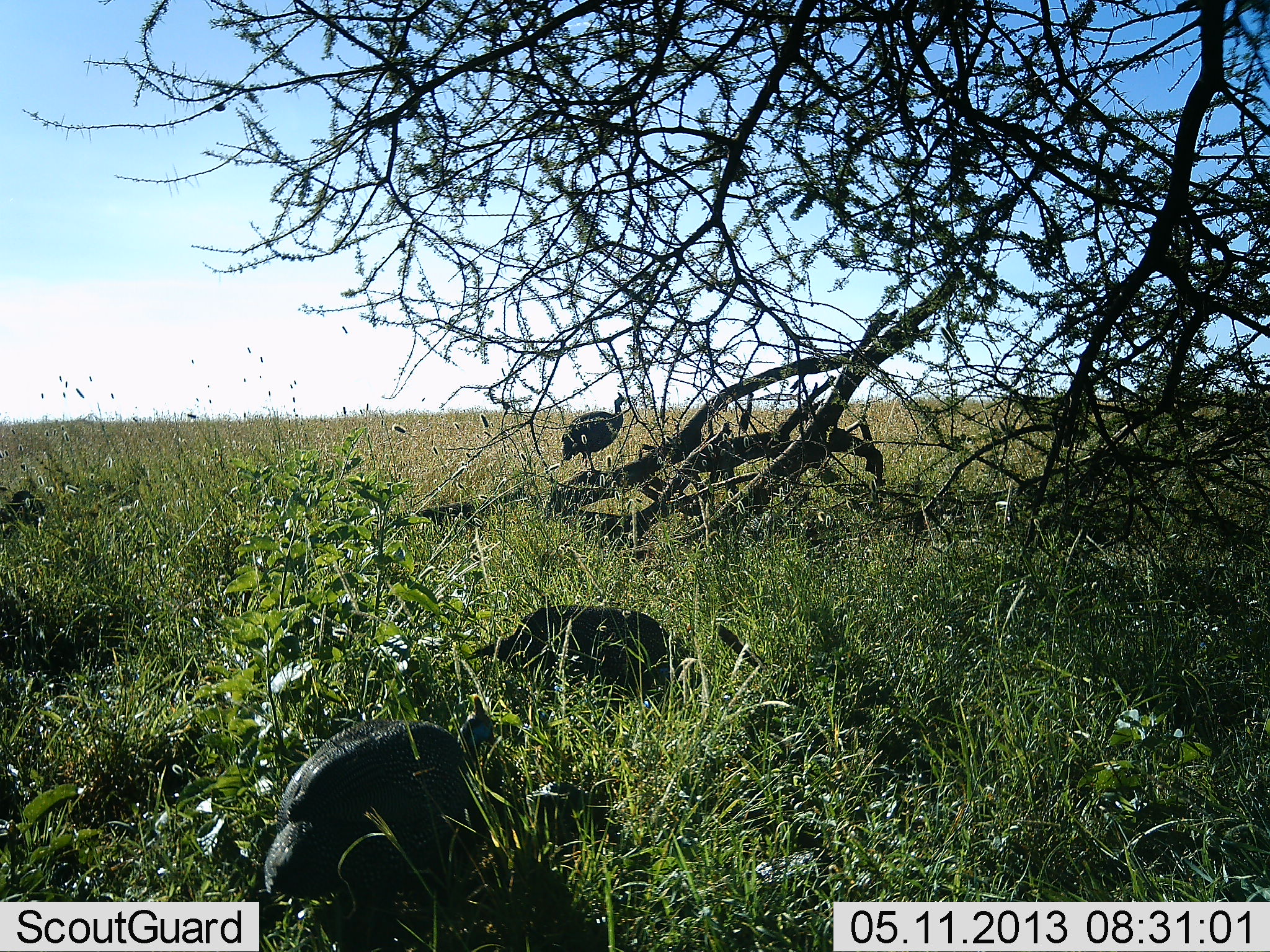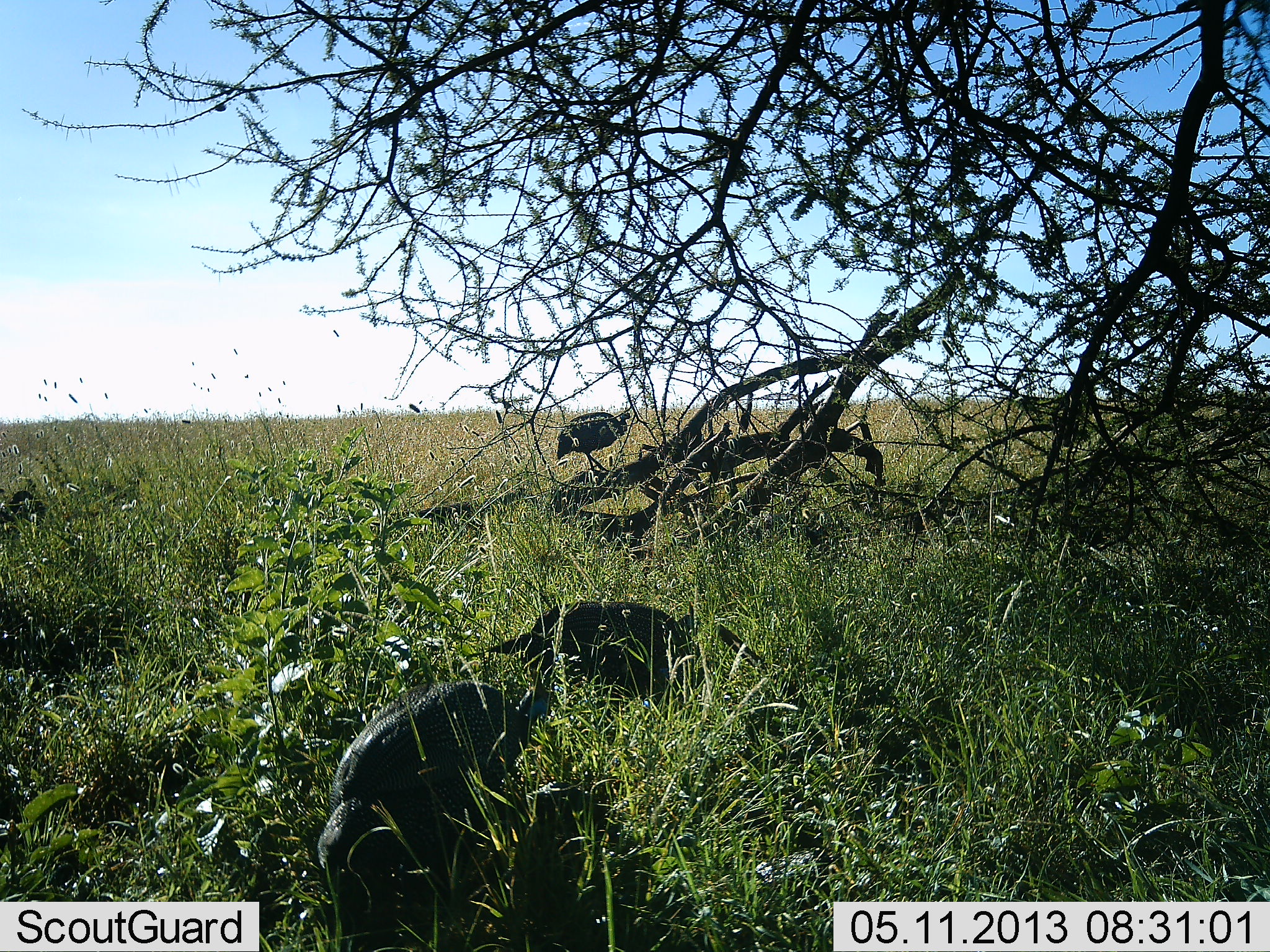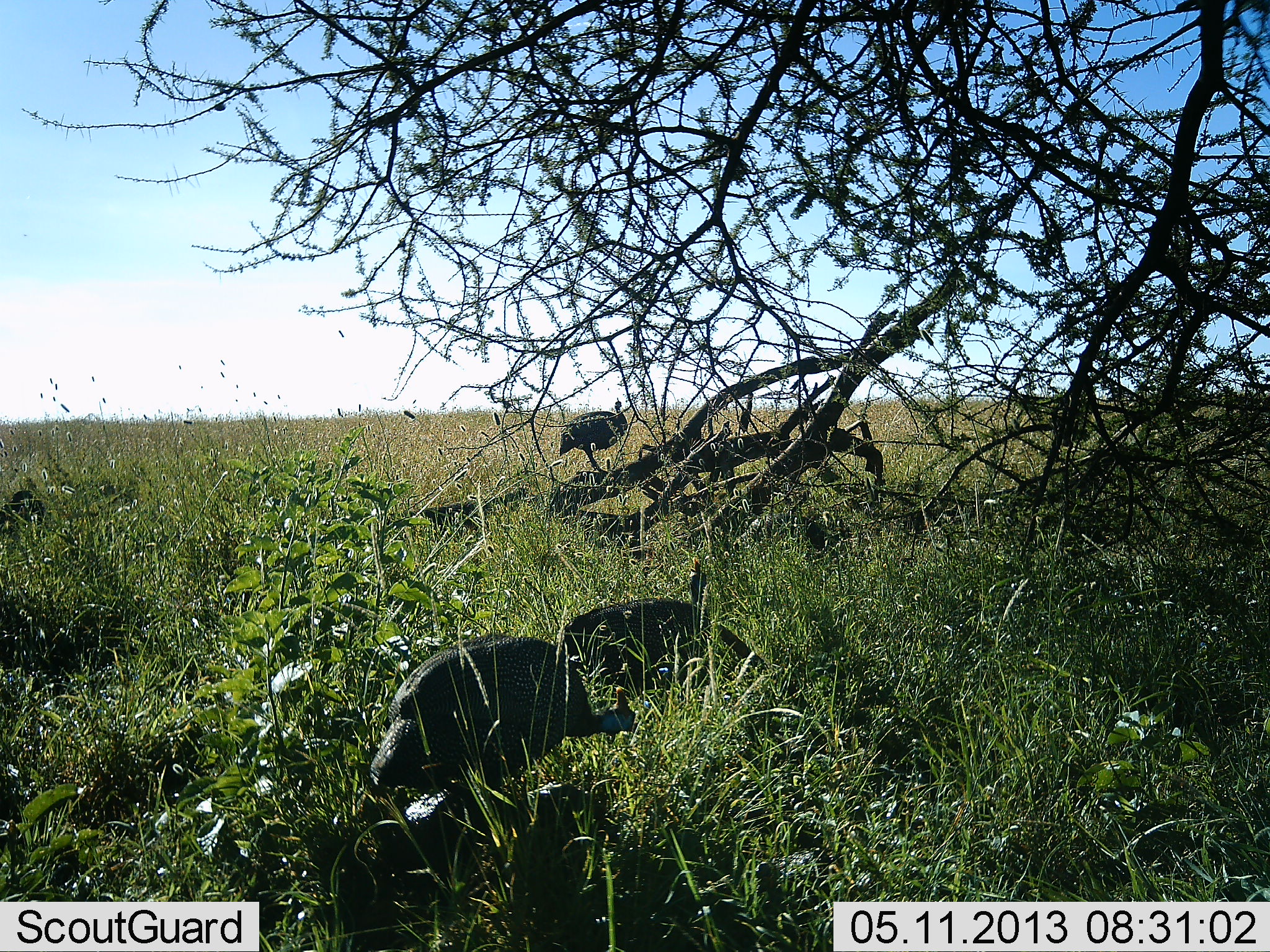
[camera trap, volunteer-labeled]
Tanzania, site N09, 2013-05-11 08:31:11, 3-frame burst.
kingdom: Animalia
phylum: Chordata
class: Aves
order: Galliformes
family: Numididae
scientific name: Numididae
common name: guinea fowl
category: guineafowl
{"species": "guineafowl (guinea fowl) (Numididae)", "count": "3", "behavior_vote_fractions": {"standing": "80%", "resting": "0%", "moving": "70%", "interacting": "0%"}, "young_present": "0%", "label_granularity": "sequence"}